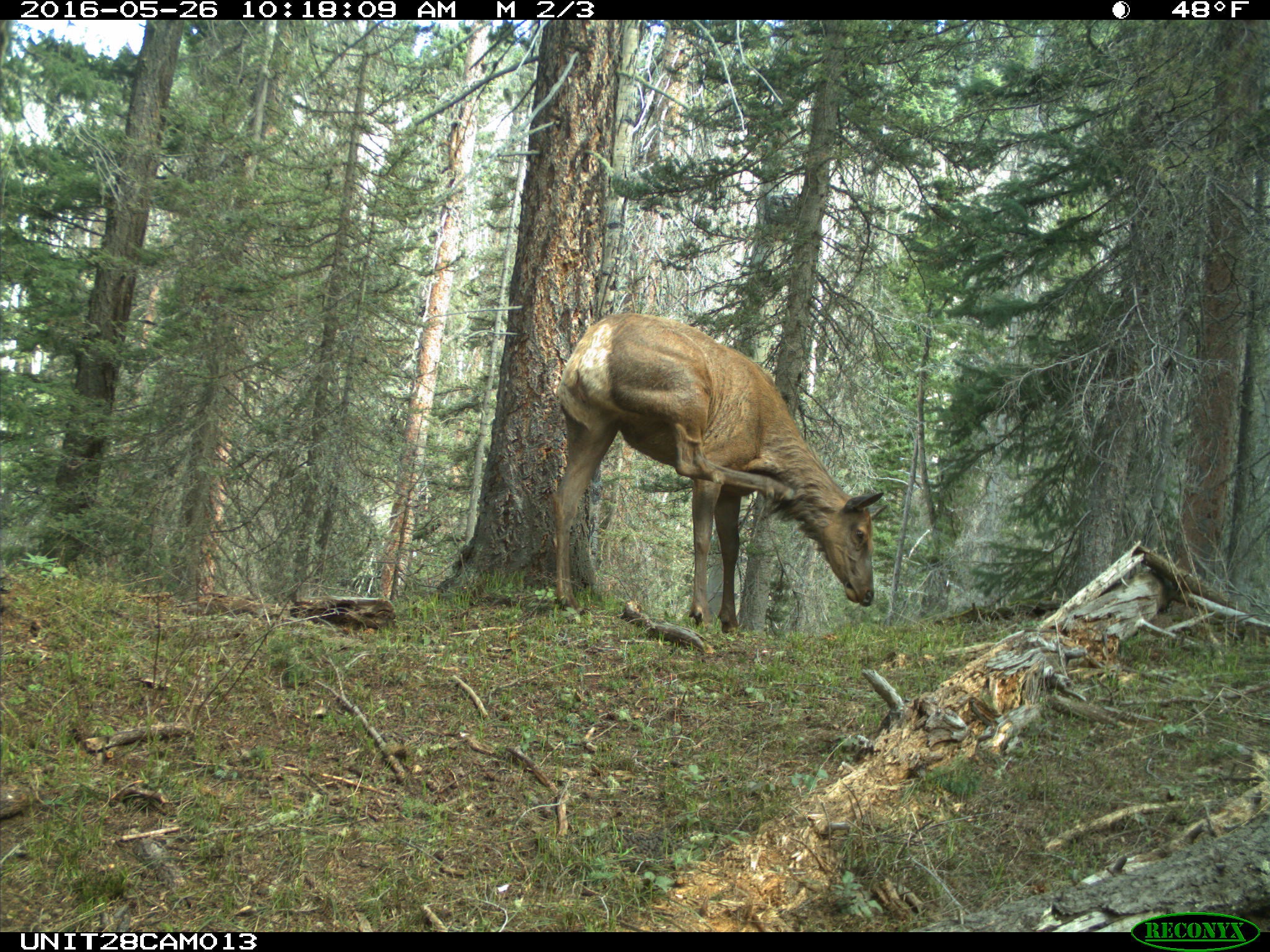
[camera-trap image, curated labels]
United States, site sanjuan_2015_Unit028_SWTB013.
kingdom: Animalia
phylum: Chordata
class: Mammalia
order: Artiodactyla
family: Cervidae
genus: Cervus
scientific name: Cervus elaphus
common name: red deer